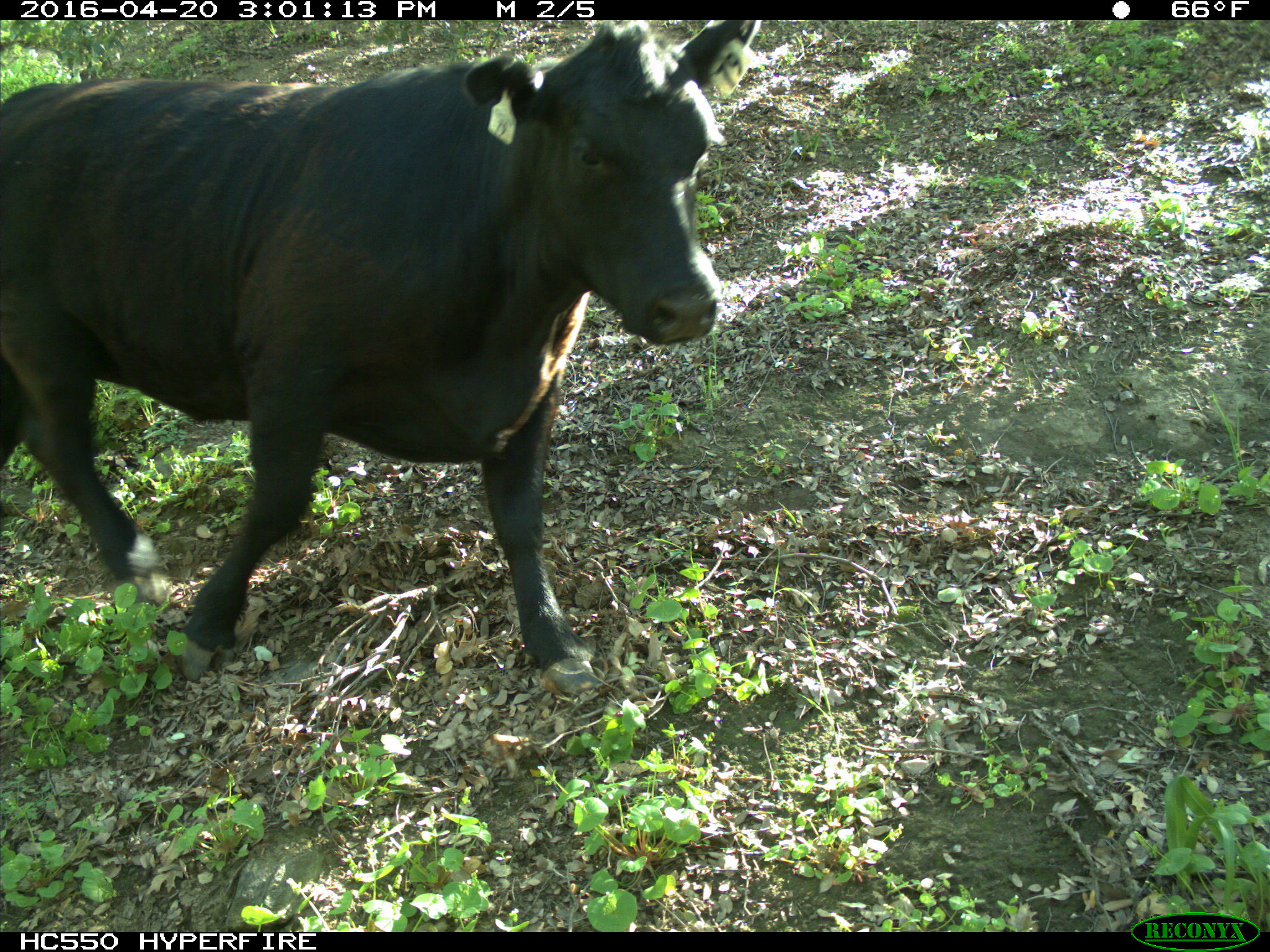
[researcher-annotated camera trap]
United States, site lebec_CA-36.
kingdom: Animalia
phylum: Chordata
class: Mammalia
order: Artiodactyla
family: Bovidae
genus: Bos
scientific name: Bos taurus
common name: domestic cow